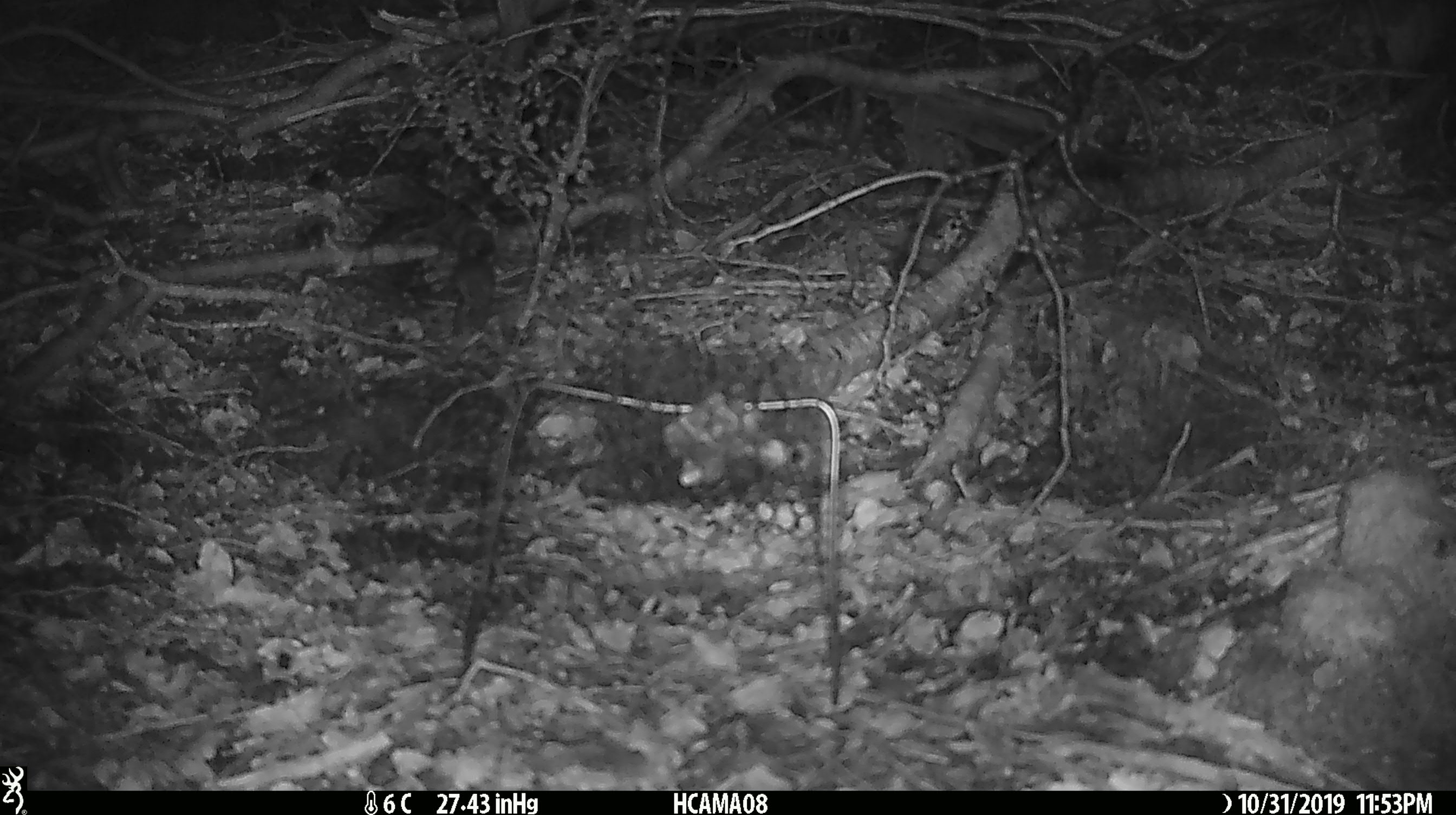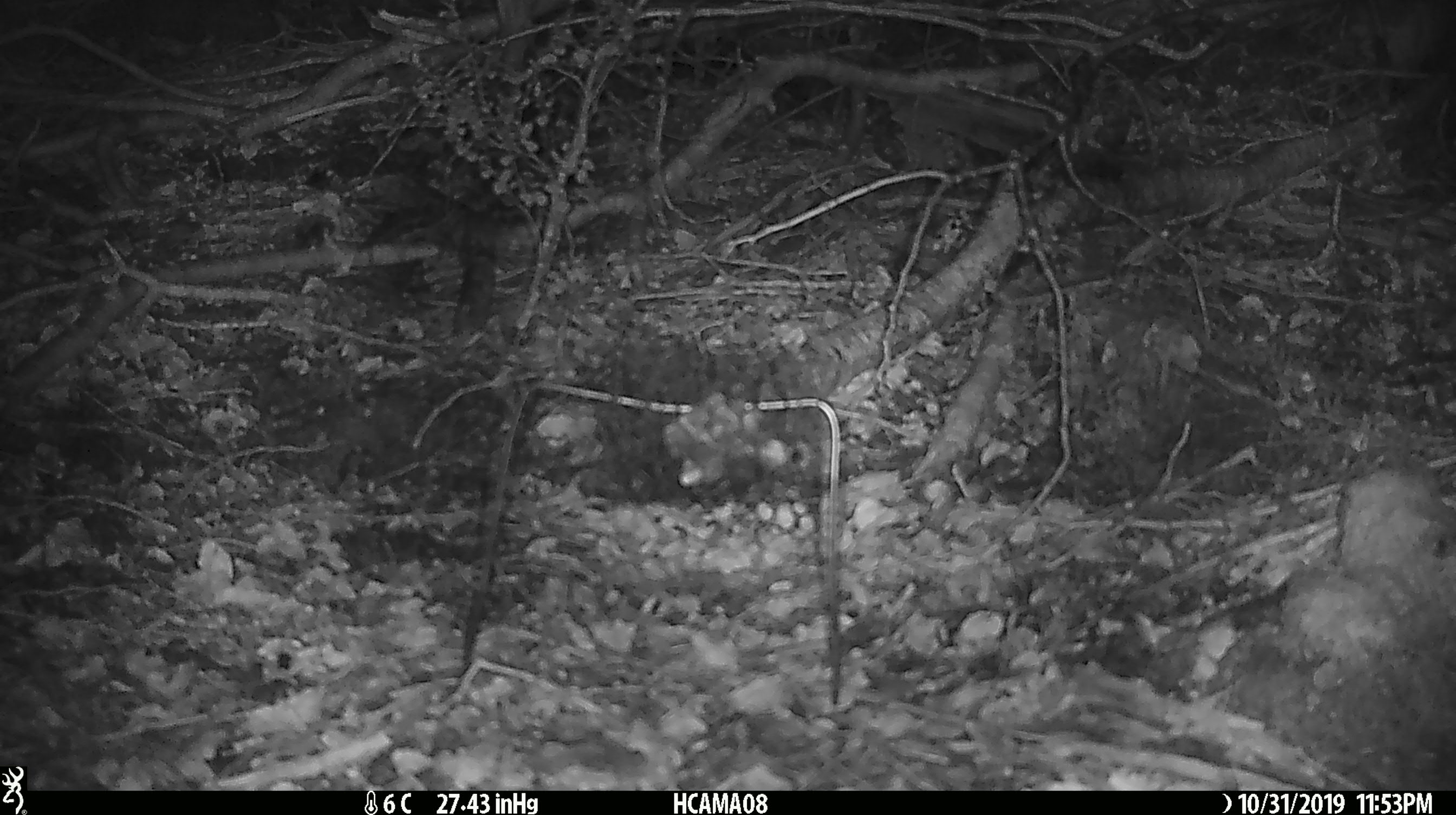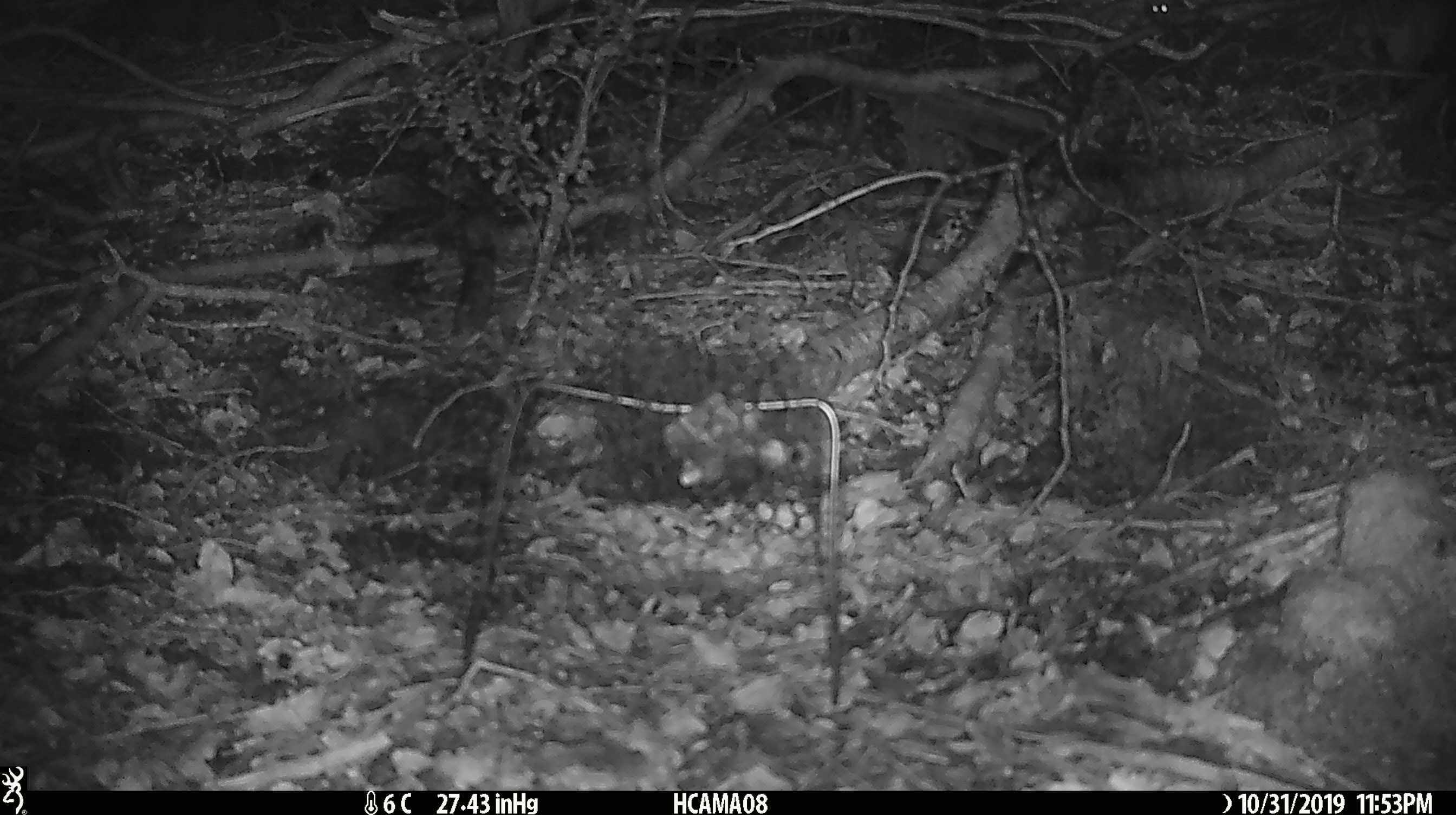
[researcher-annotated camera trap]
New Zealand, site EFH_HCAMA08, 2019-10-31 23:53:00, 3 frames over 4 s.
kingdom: Animalia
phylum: Chordata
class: Mammalia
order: Rodentia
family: Muridae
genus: Mus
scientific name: Mus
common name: mouse